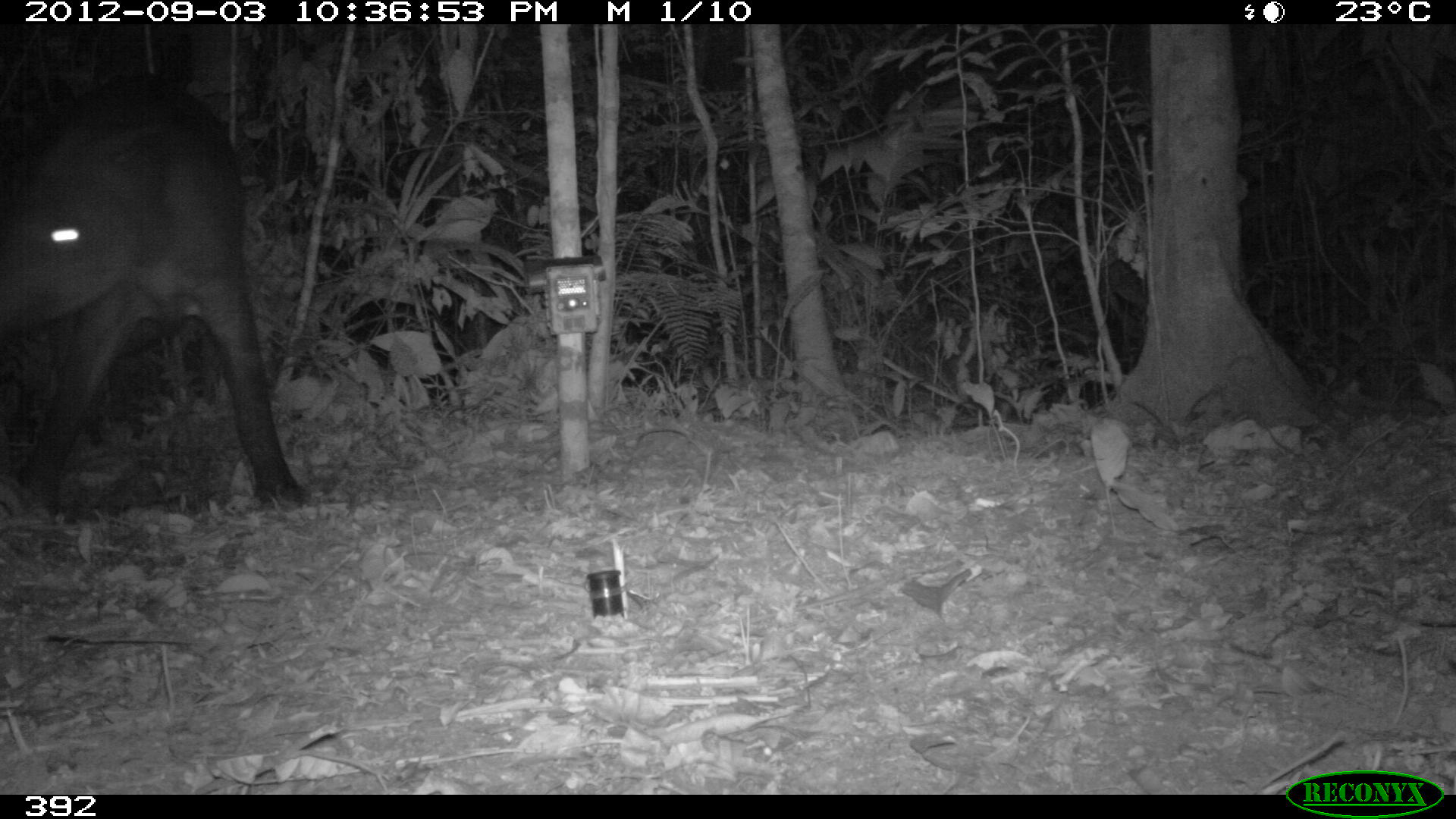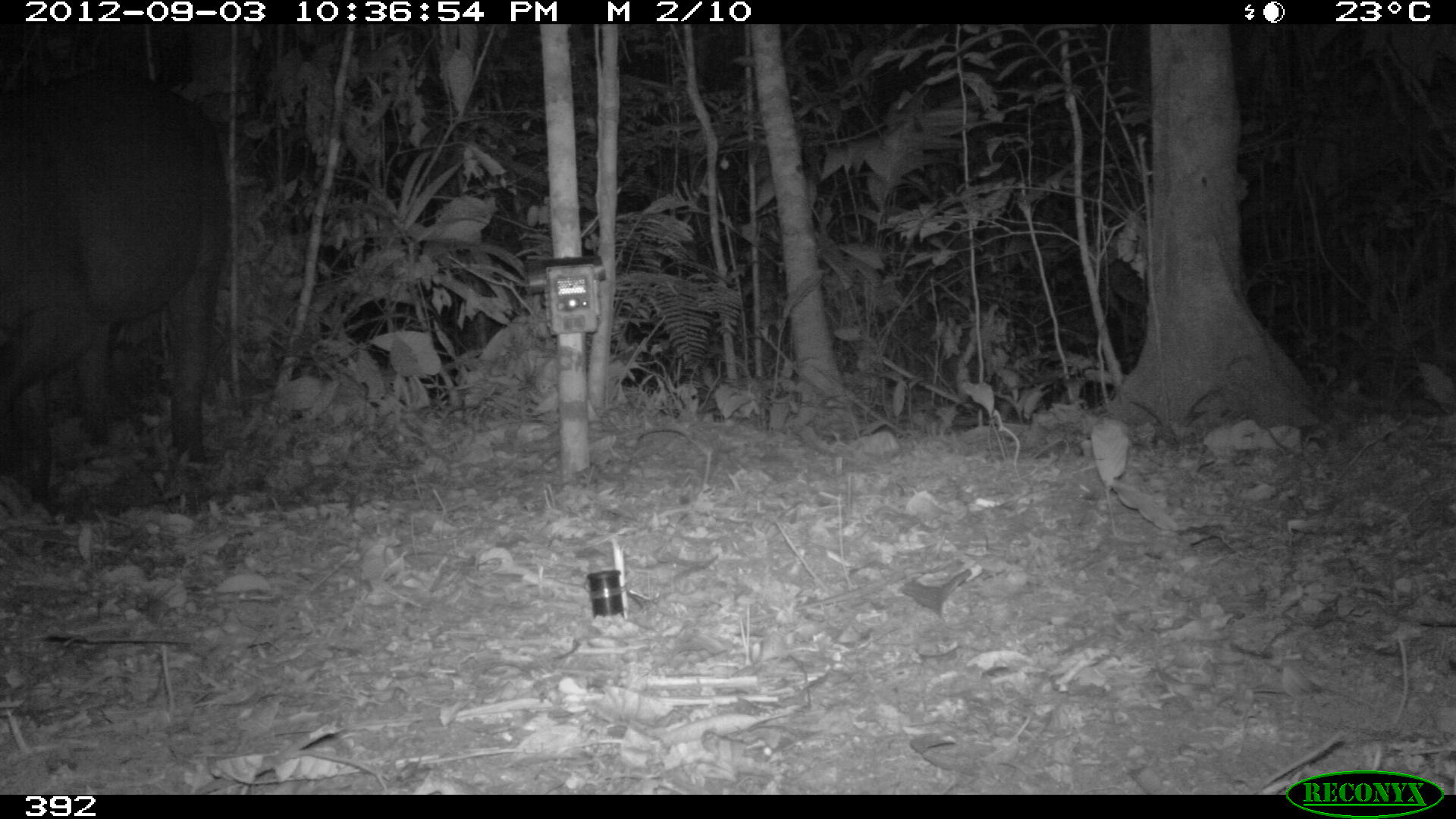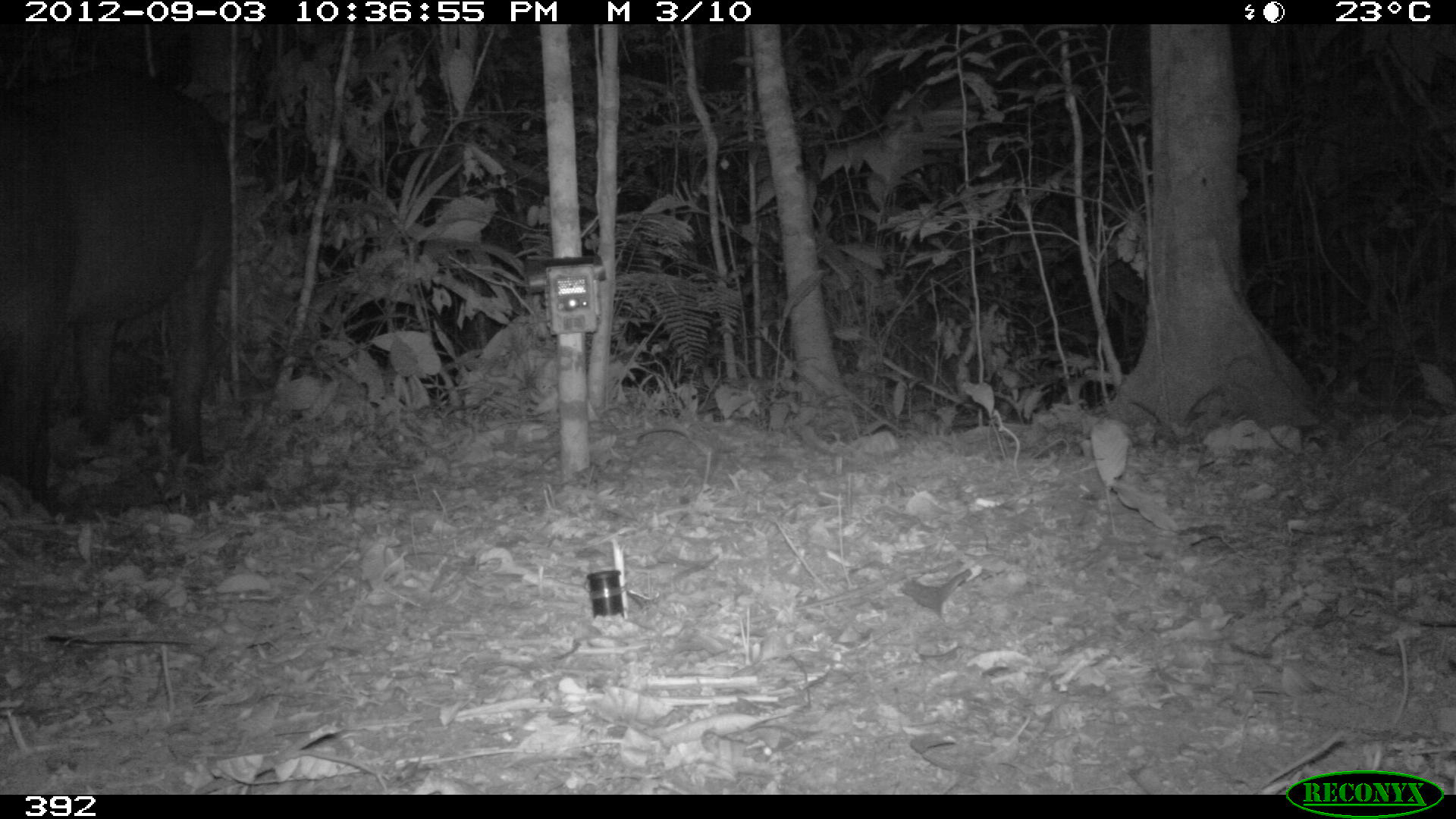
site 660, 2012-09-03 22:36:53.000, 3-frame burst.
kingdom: Animalia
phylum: Chordata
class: Mammalia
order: Perissodactyla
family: Tapiridae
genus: Tapirus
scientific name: Tapirus terrestris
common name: south american tapir